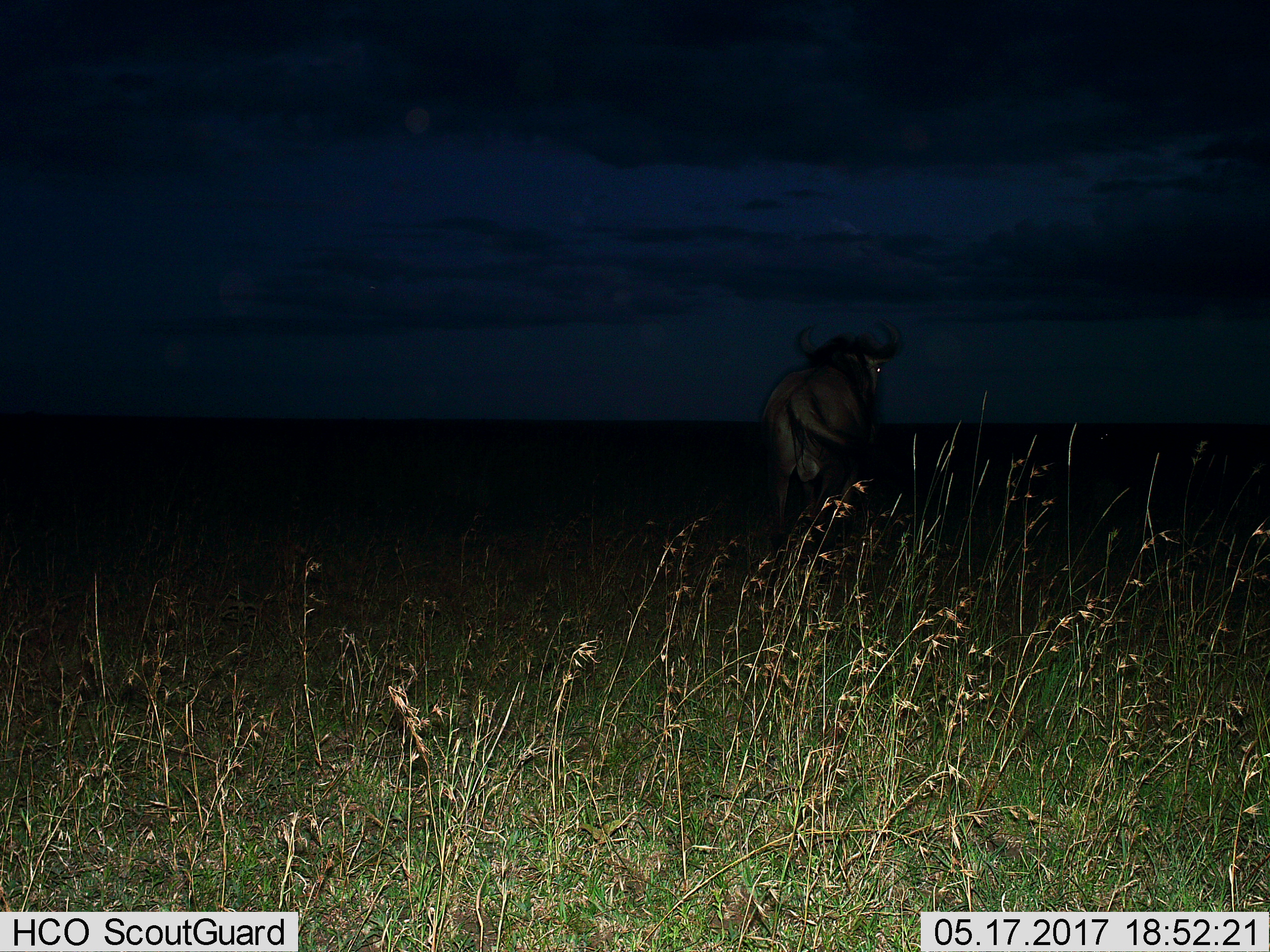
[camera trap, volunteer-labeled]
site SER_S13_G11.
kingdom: Animalia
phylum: Chordata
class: Mammalia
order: Artiodactyla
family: Bovidae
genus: Connochaetes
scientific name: Connochaetes taurinus taurinus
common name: blue wildebeest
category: wildebeestblue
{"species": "wildebeestblue (blue wildebeest) (Connochaetes taurinus taurinus)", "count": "1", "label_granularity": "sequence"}